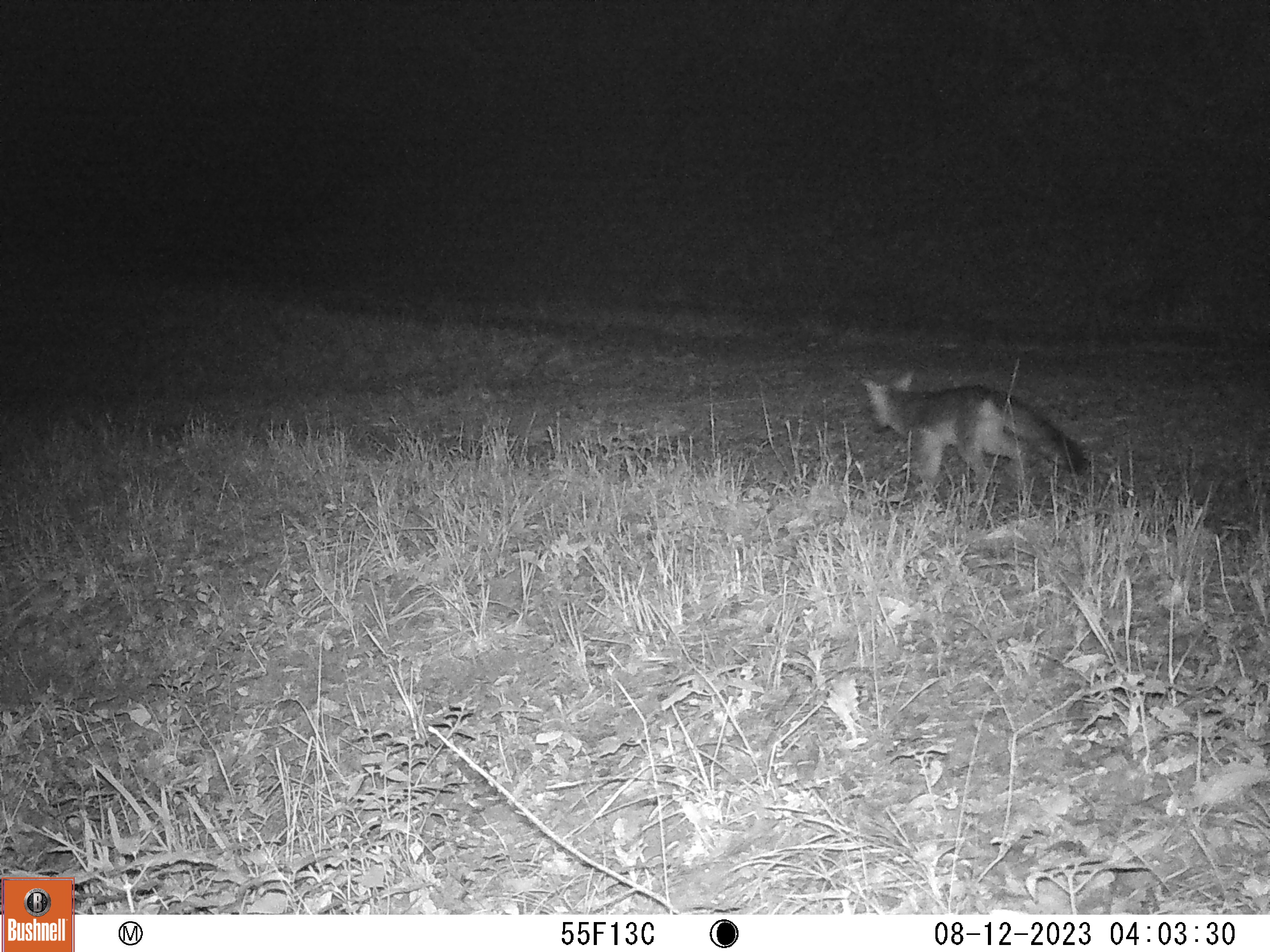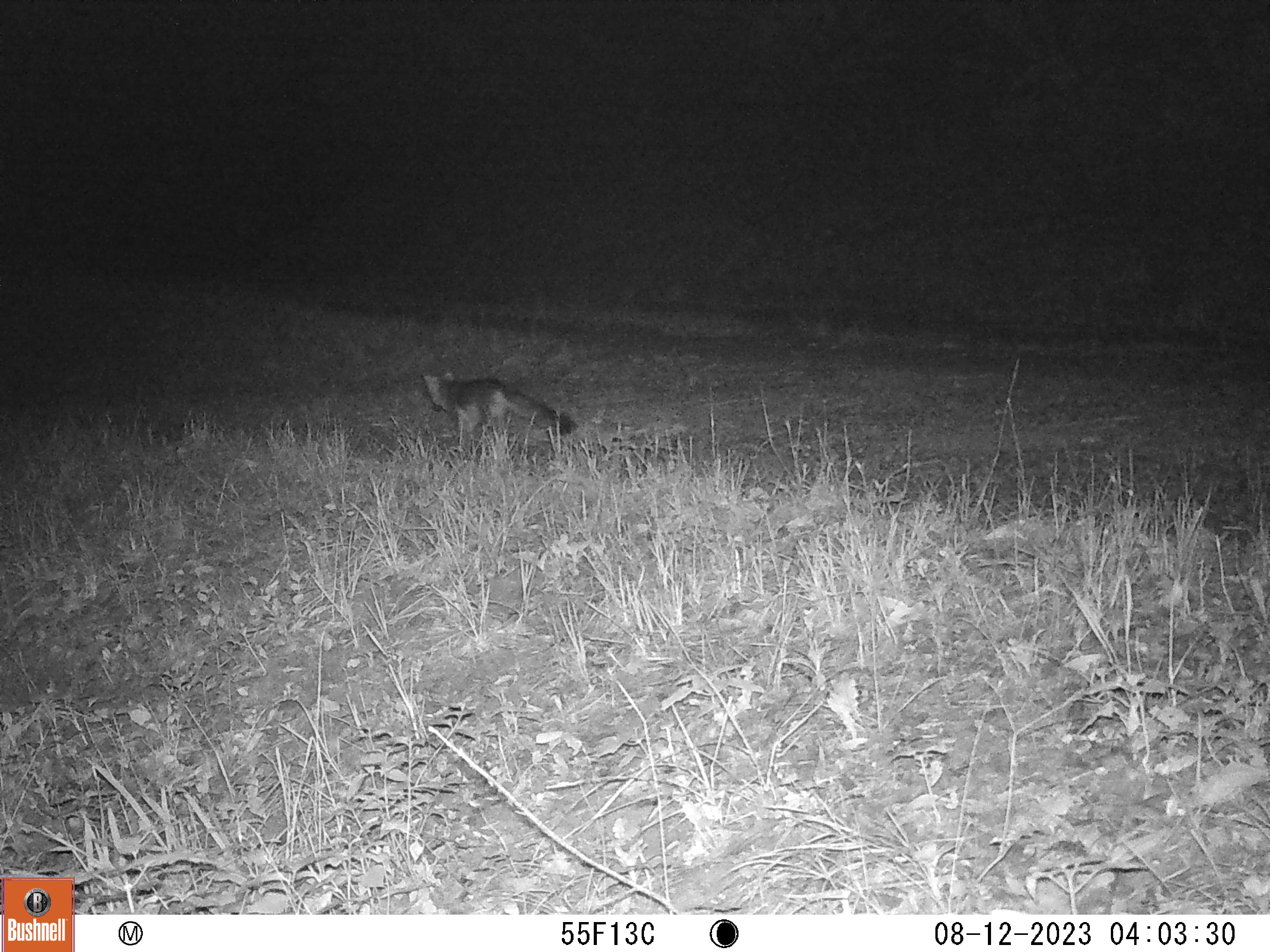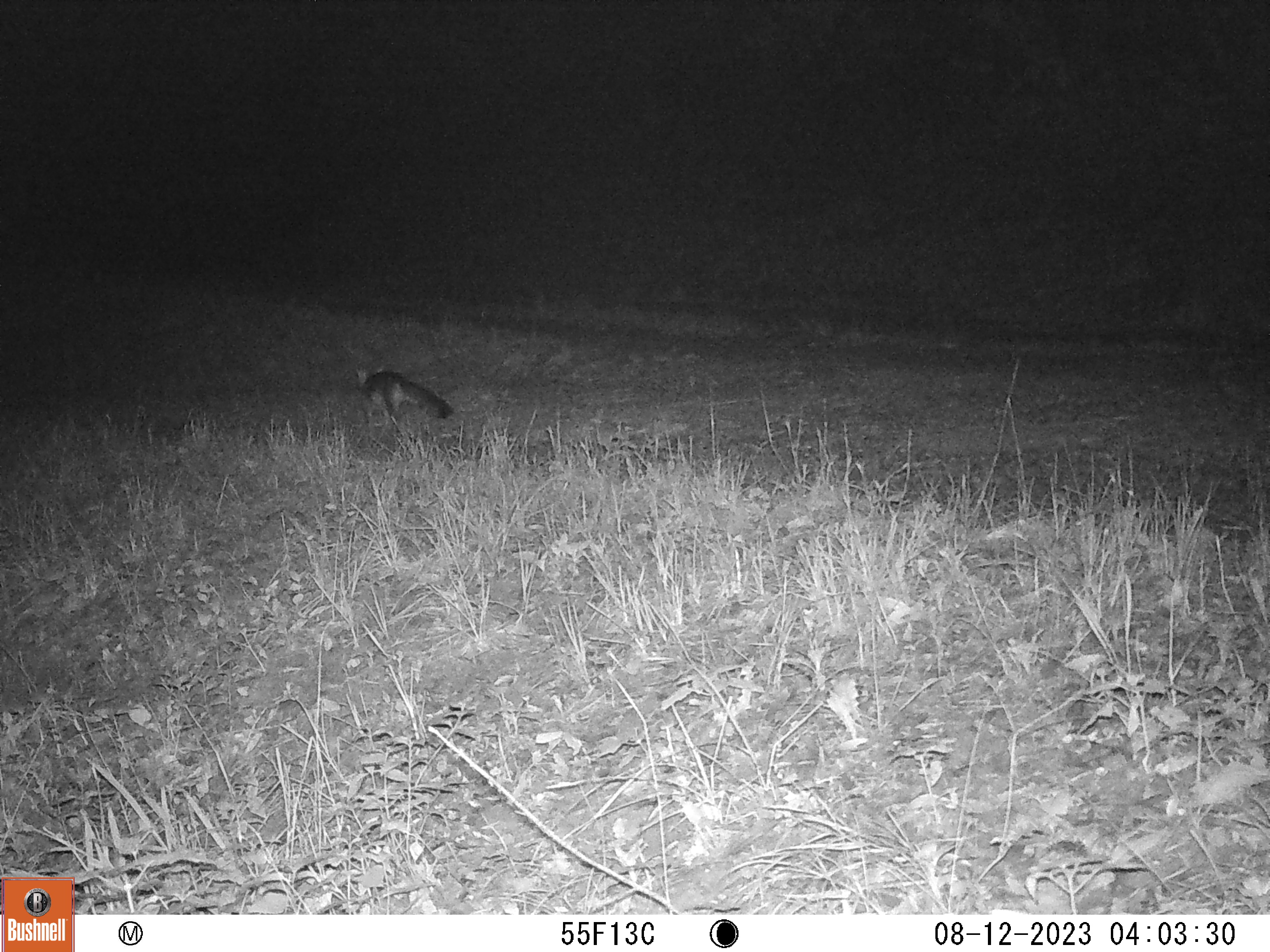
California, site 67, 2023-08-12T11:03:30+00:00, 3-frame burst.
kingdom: Animalia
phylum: Chordata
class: Mammalia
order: Carnivora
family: Canidae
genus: Urocyon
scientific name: Urocyon cinereoargenteus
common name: gray fox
Gray fox (Urocyon cinereoargenteus).